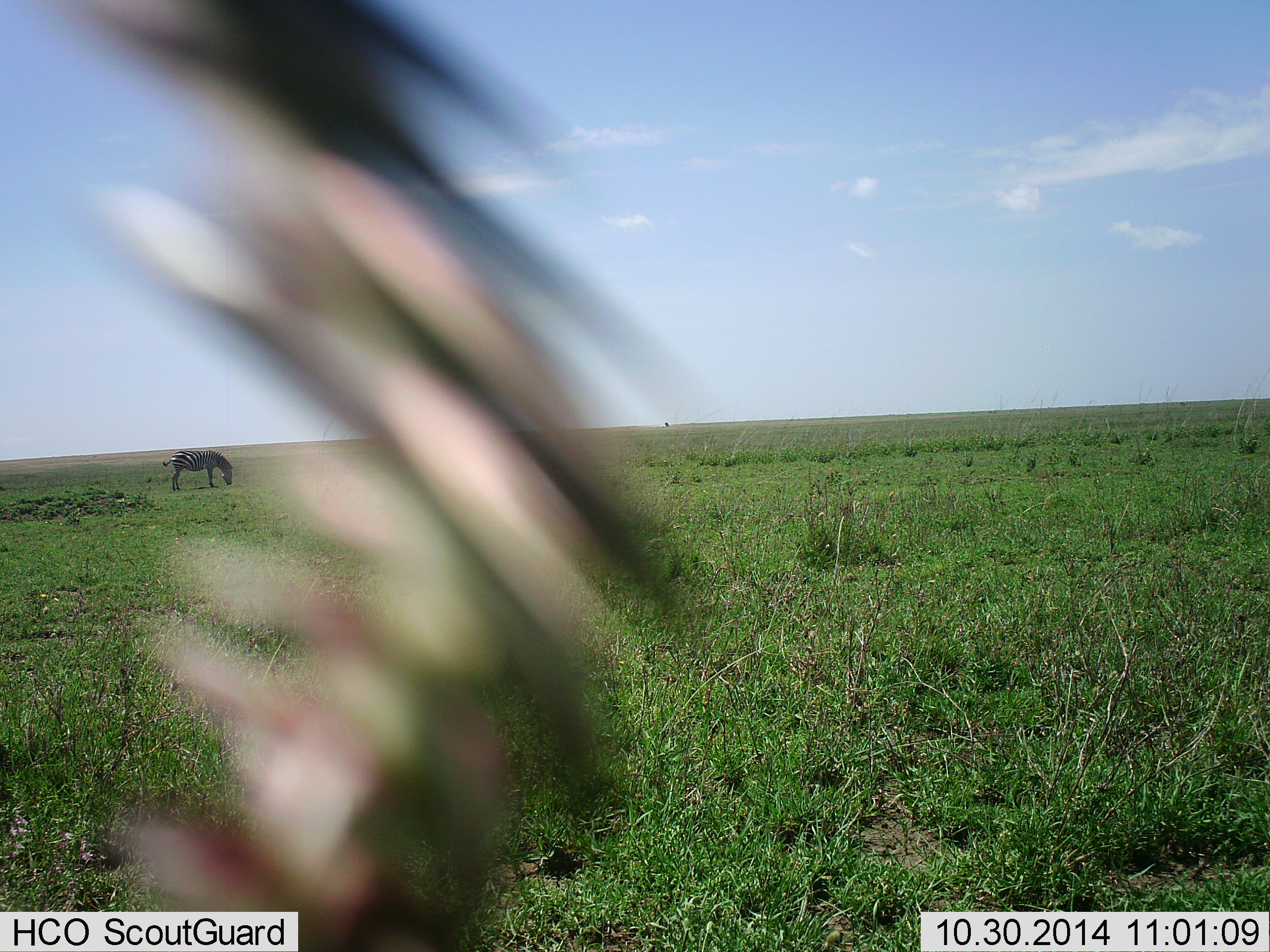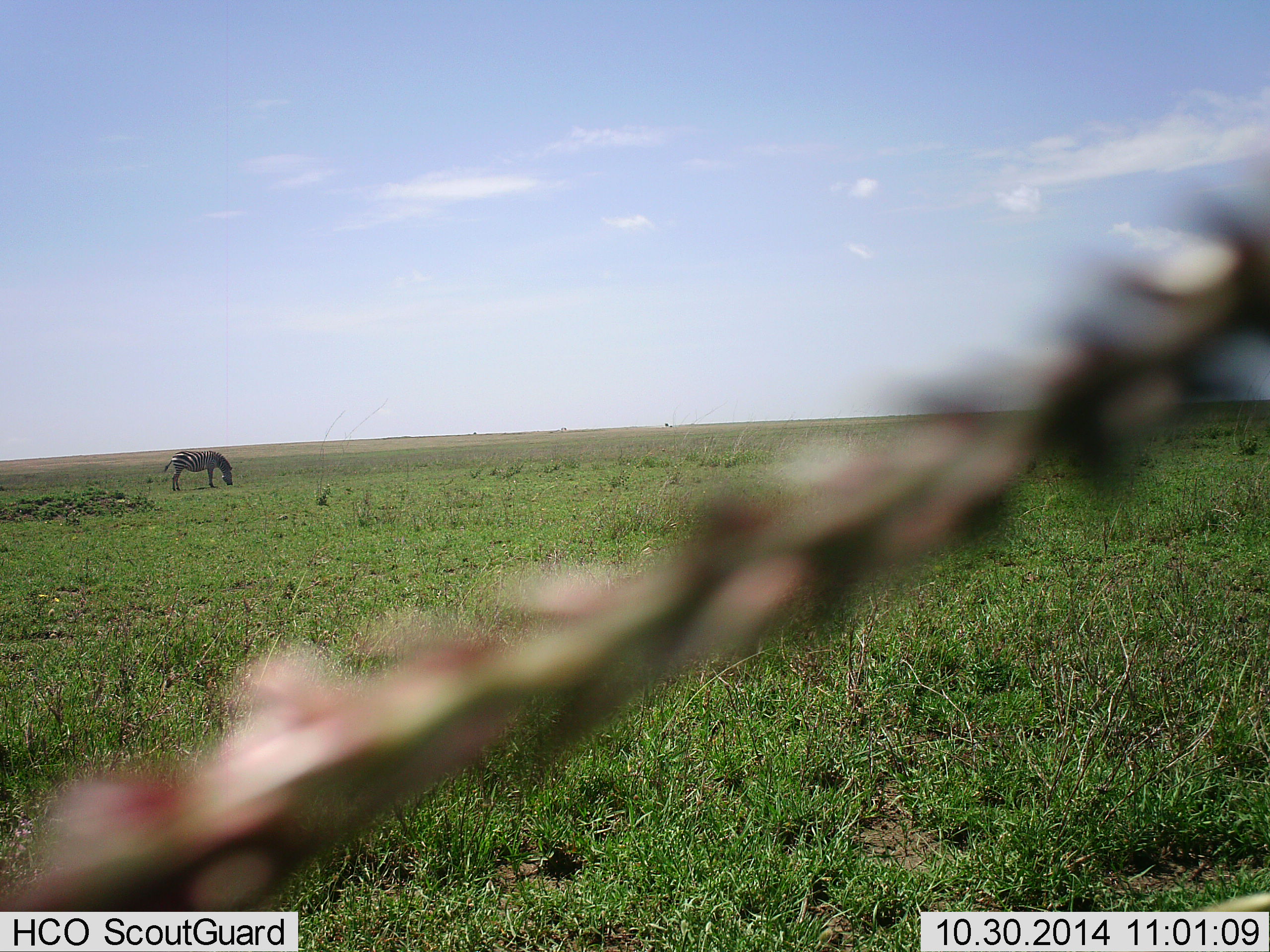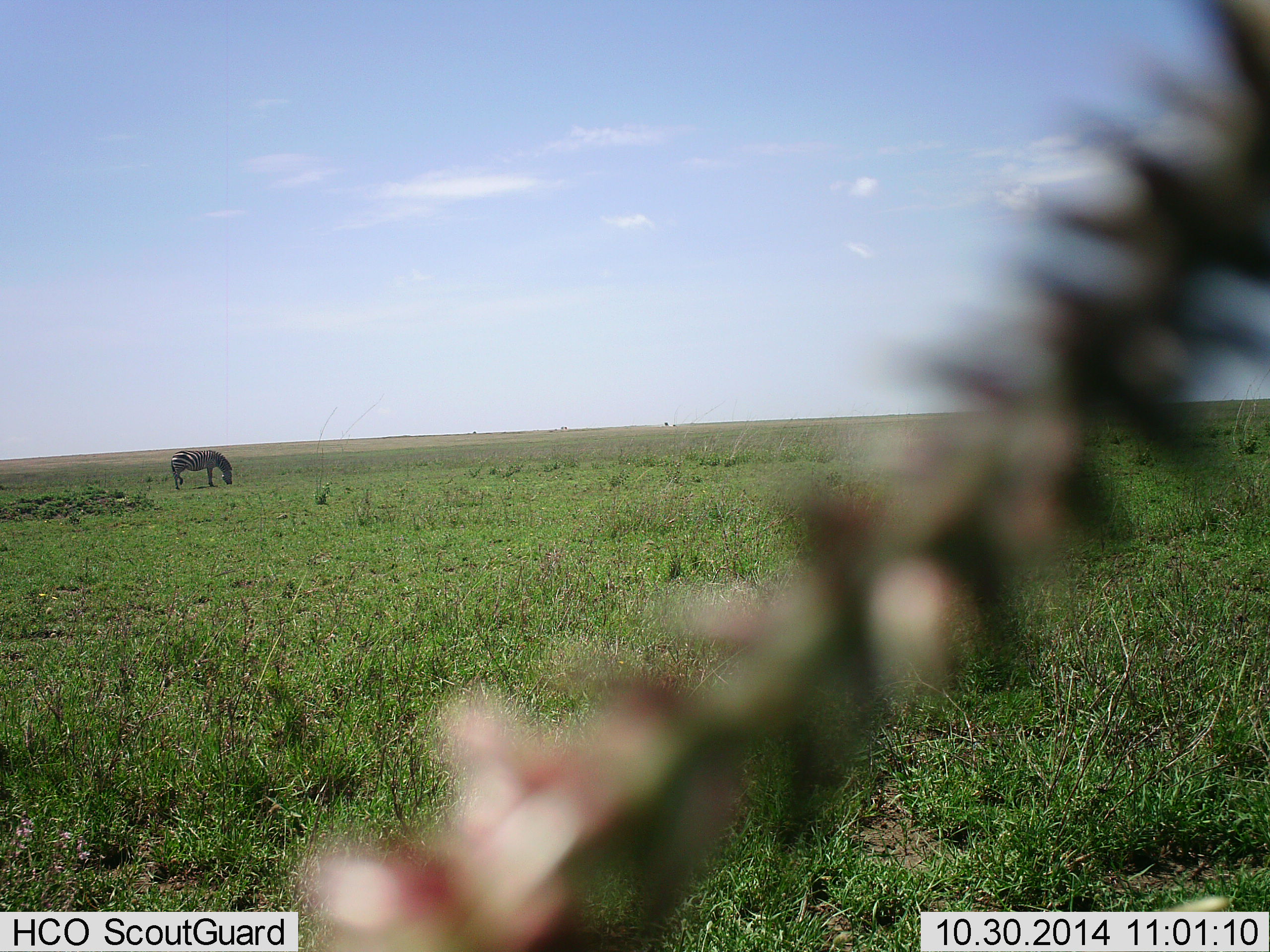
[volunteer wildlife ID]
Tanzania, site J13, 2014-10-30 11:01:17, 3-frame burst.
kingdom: Animalia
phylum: Chordata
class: Mammalia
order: Perissodactyla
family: Equidae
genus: Equus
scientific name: Equus quagga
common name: plains zebra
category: zebra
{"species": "zebra (plains zebra) (Equus quagga)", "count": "1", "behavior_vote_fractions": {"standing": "10%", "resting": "0%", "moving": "0%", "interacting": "0%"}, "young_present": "0%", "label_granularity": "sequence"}